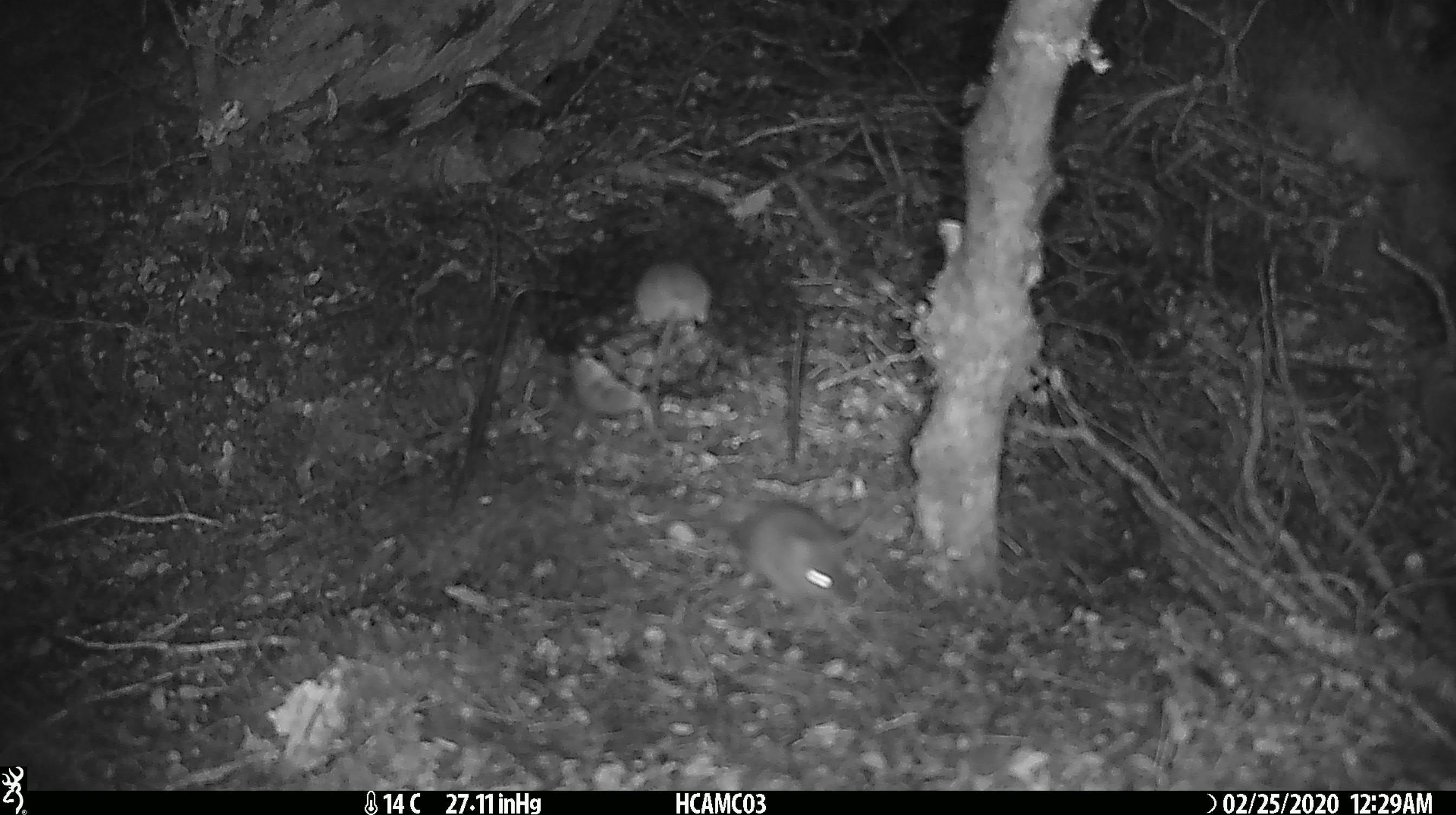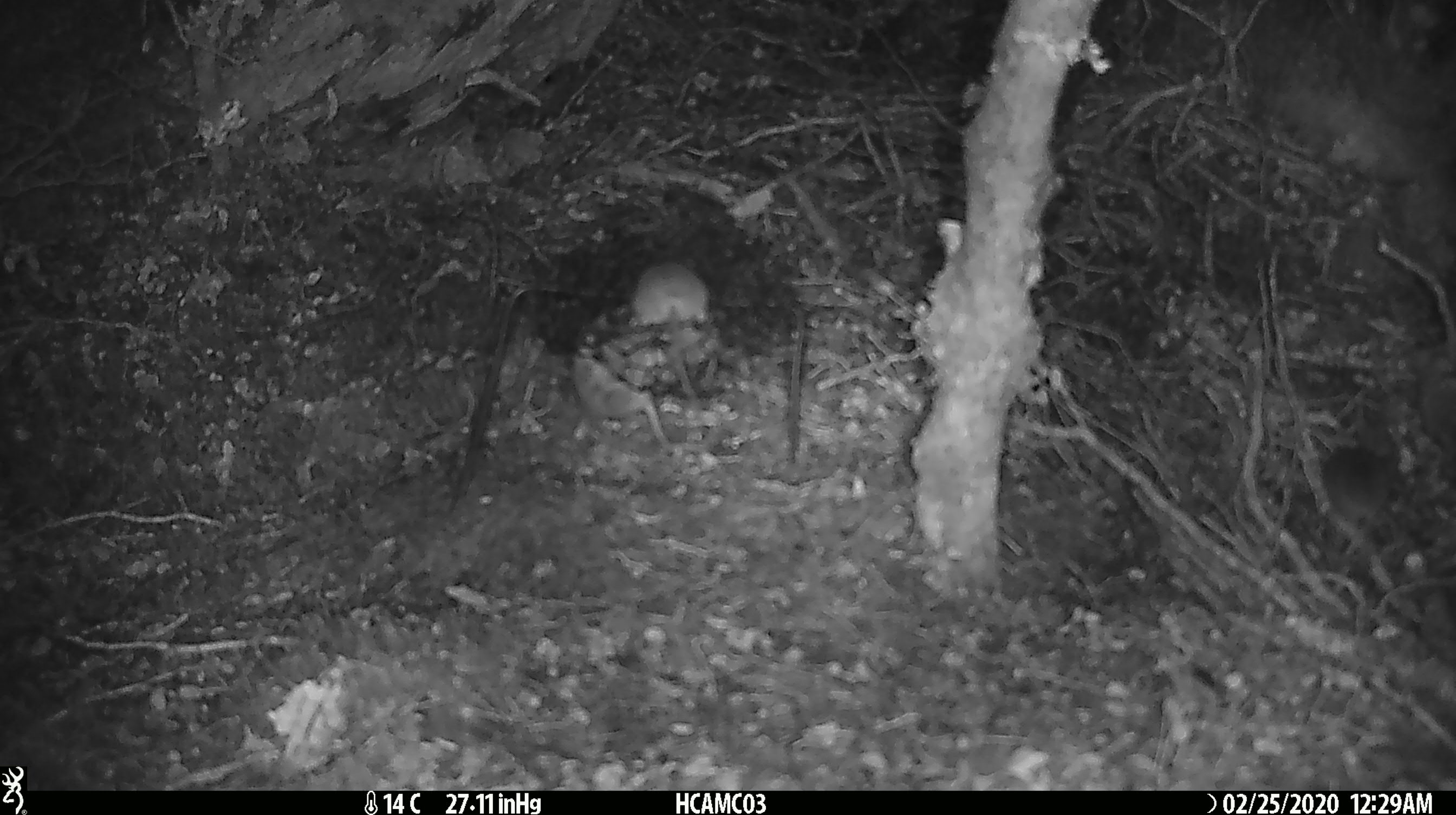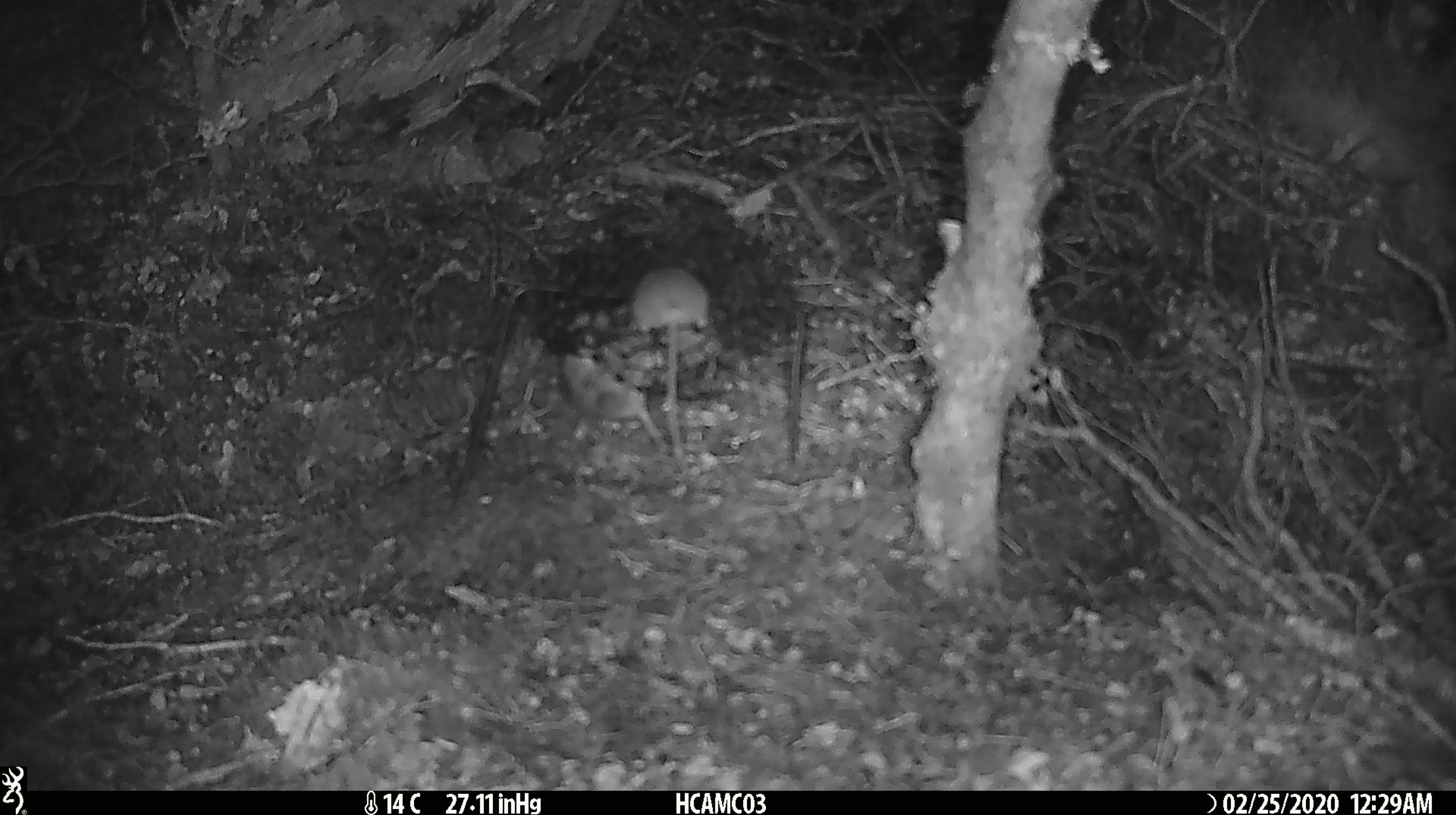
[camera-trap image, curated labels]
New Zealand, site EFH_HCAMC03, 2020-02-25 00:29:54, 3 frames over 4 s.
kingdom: Animalia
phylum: Chordata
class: Mammalia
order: Rodentia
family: Muridae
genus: Mus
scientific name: Mus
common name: mouse